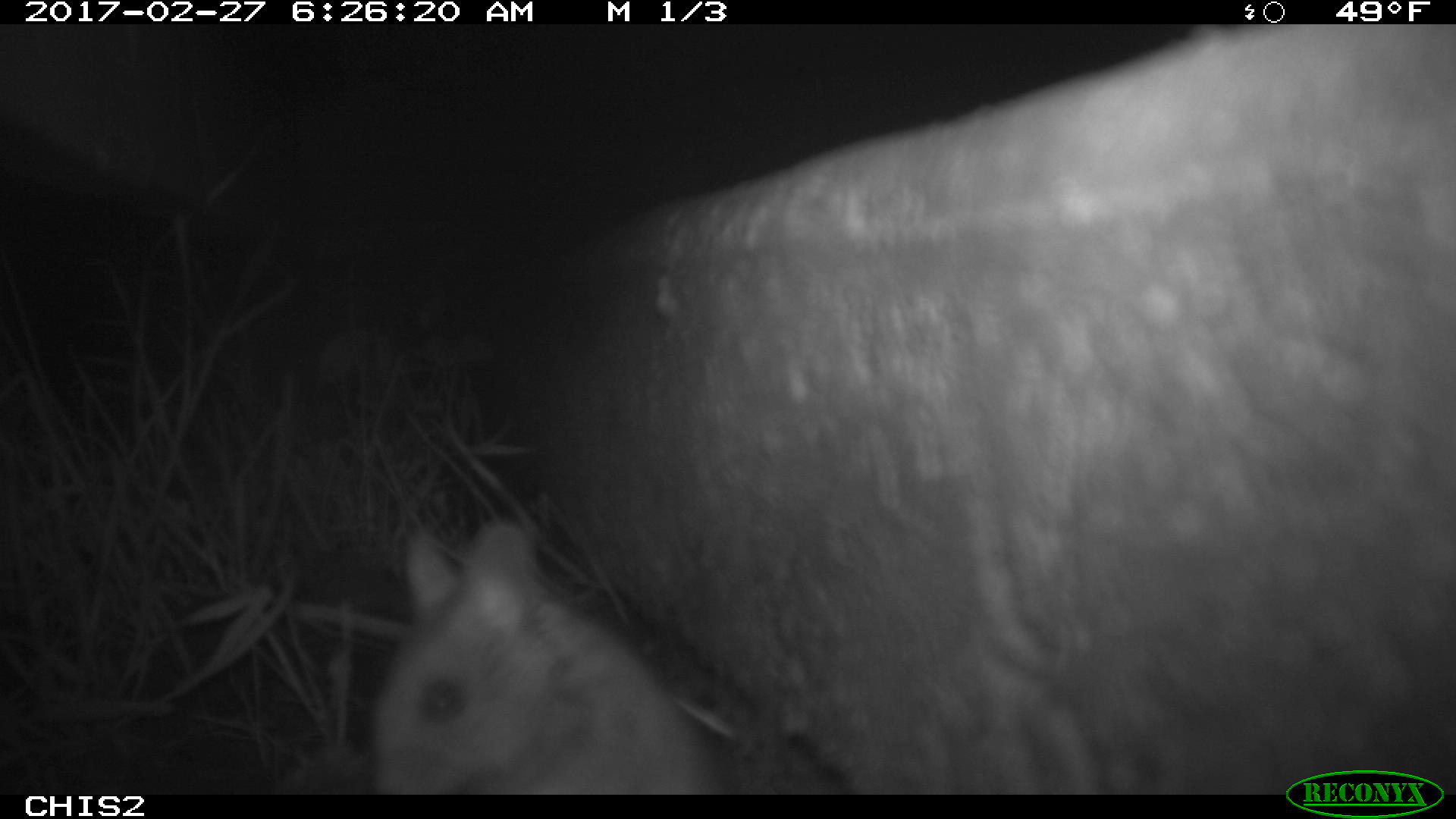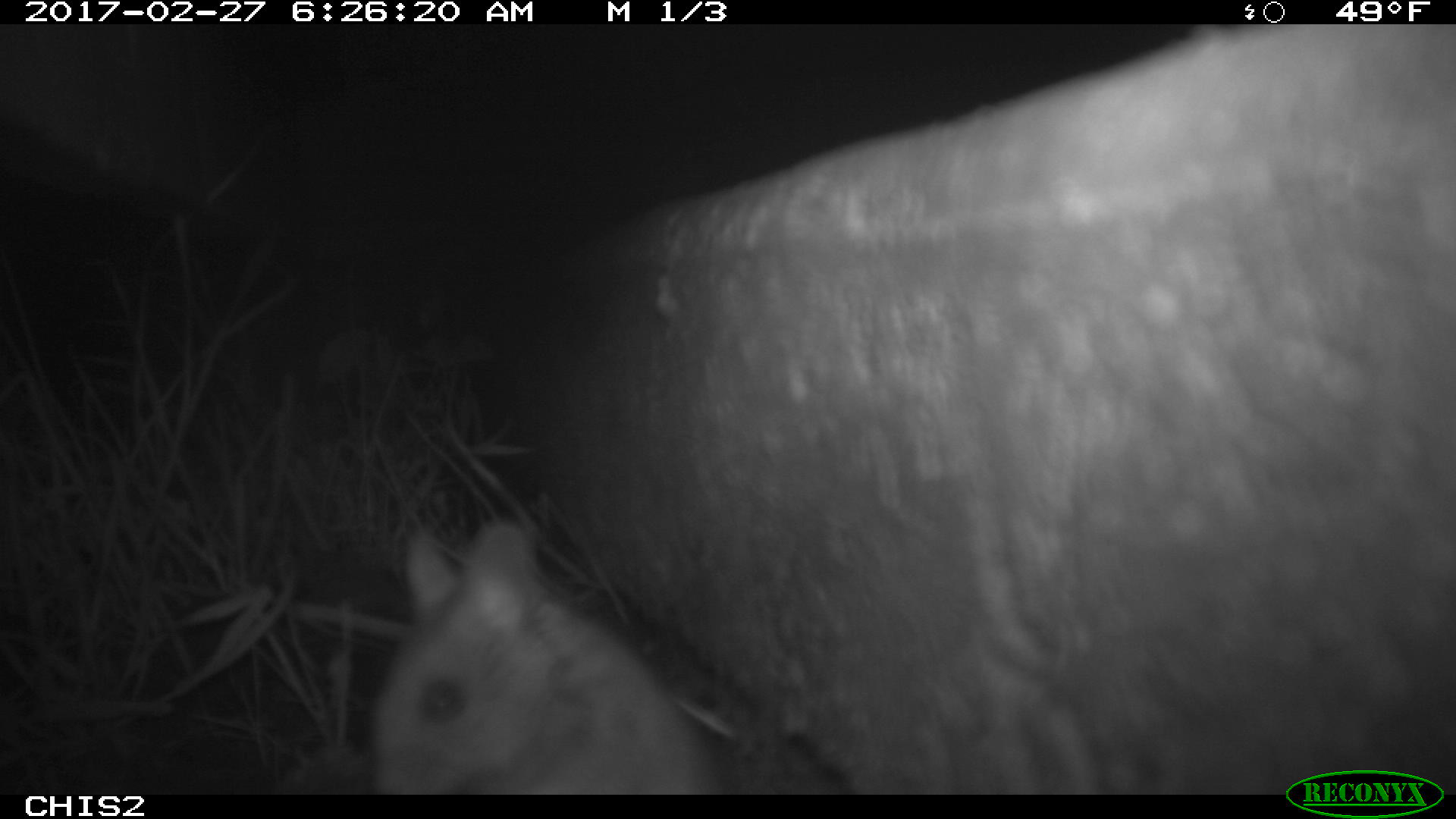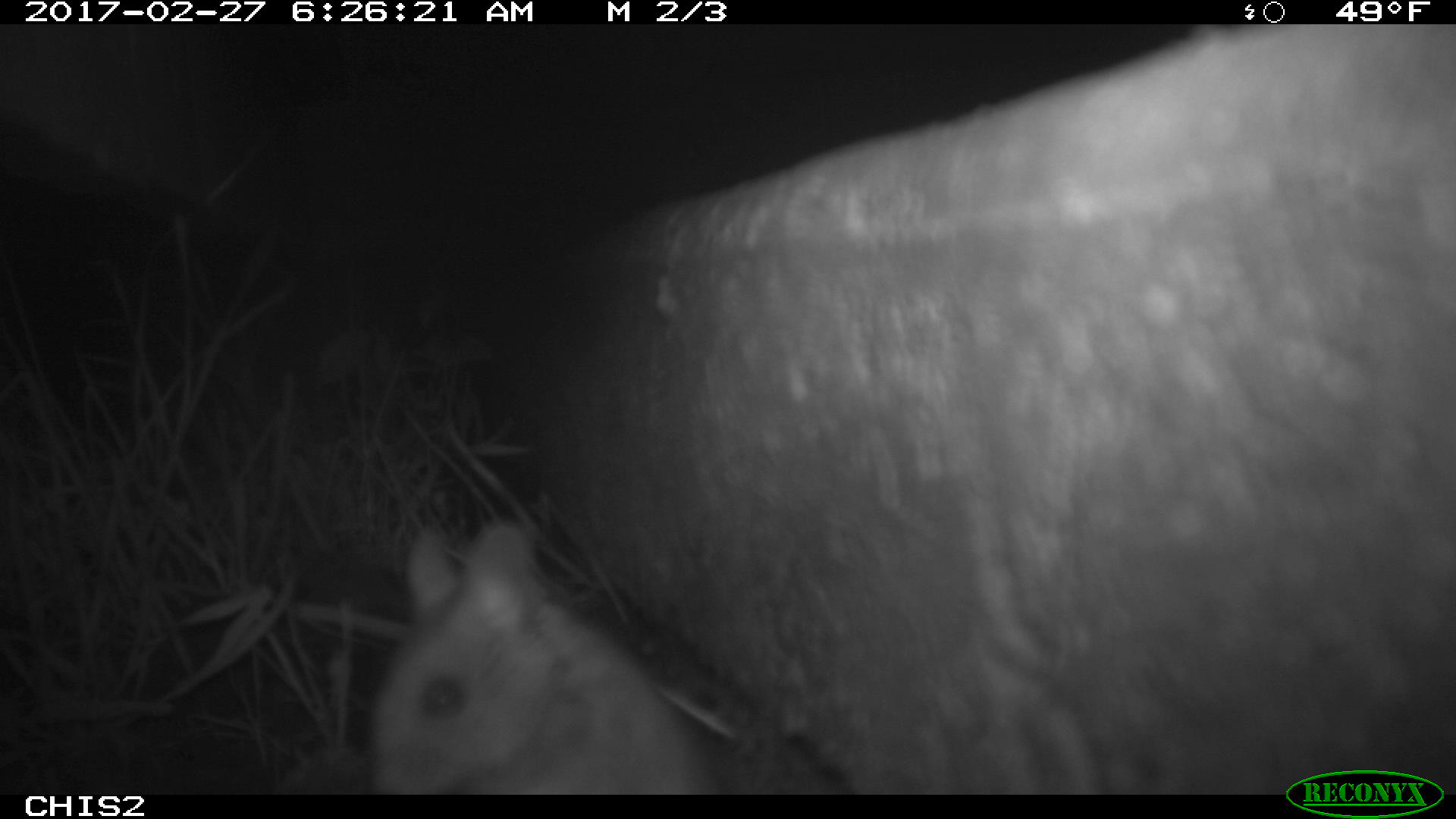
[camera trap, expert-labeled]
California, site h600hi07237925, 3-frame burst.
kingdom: Animalia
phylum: Chordata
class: Mammalia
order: Rodentia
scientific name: Rodentia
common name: rodent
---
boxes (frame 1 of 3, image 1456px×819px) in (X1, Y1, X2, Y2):
rodent: (372, 519, 716, 792)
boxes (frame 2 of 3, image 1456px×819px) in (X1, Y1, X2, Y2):
rodent: (372, 519, 717, 792)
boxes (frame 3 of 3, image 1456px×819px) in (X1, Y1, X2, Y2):
rodent: (370, 517, 715, 796)